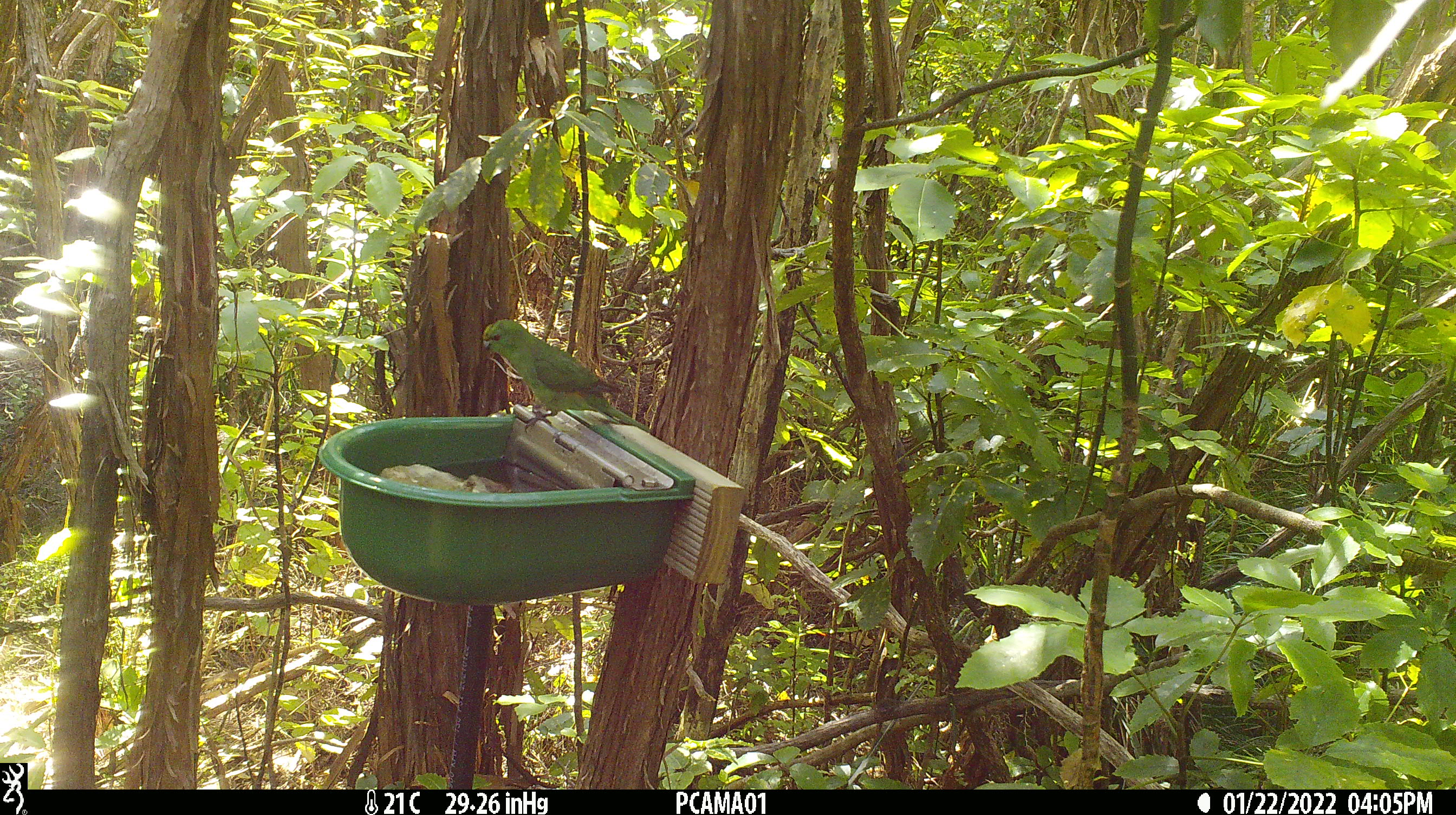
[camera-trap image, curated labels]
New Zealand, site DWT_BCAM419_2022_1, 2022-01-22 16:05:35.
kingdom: Animalia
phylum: Chordata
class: Aves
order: Psittaciformes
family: Psittaculidae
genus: Cyanoramphus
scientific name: Cyanoramphus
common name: parakeet